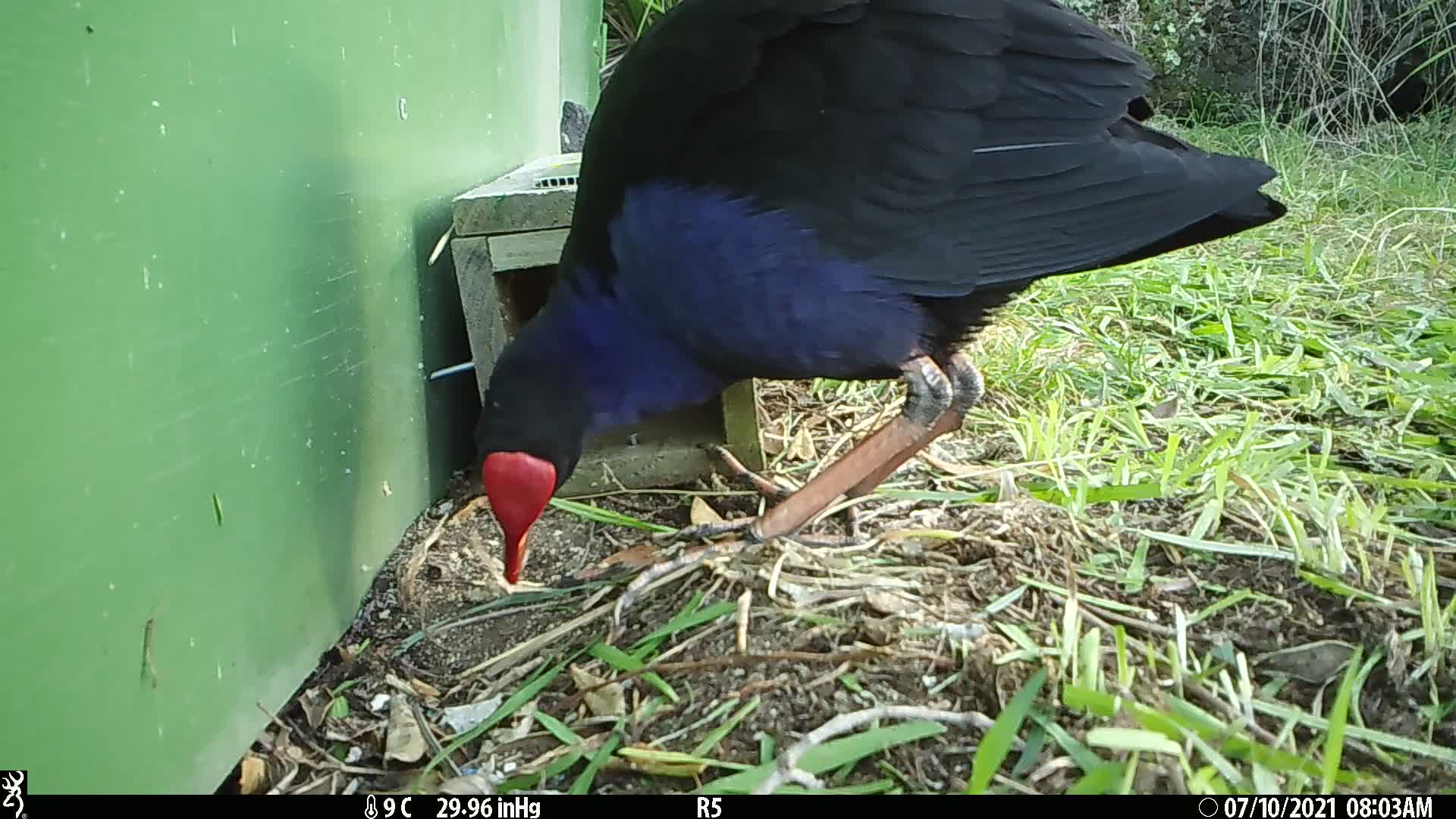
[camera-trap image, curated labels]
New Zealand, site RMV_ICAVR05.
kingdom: Animalia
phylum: Chordata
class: Aves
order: Gruiformes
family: Rallidae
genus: Porphyrio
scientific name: Porphyrio melanotus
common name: australasian swamphen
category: pukeko